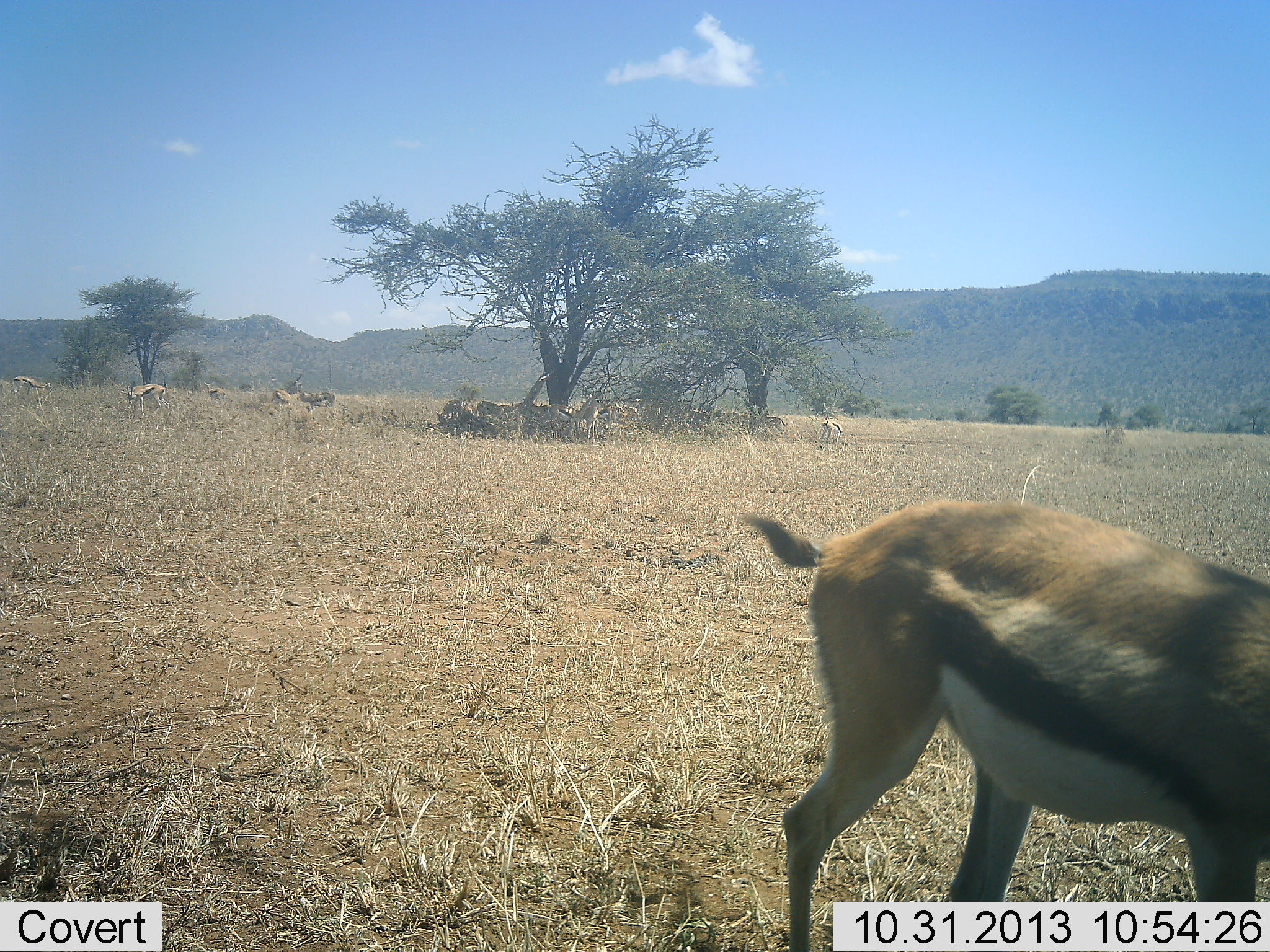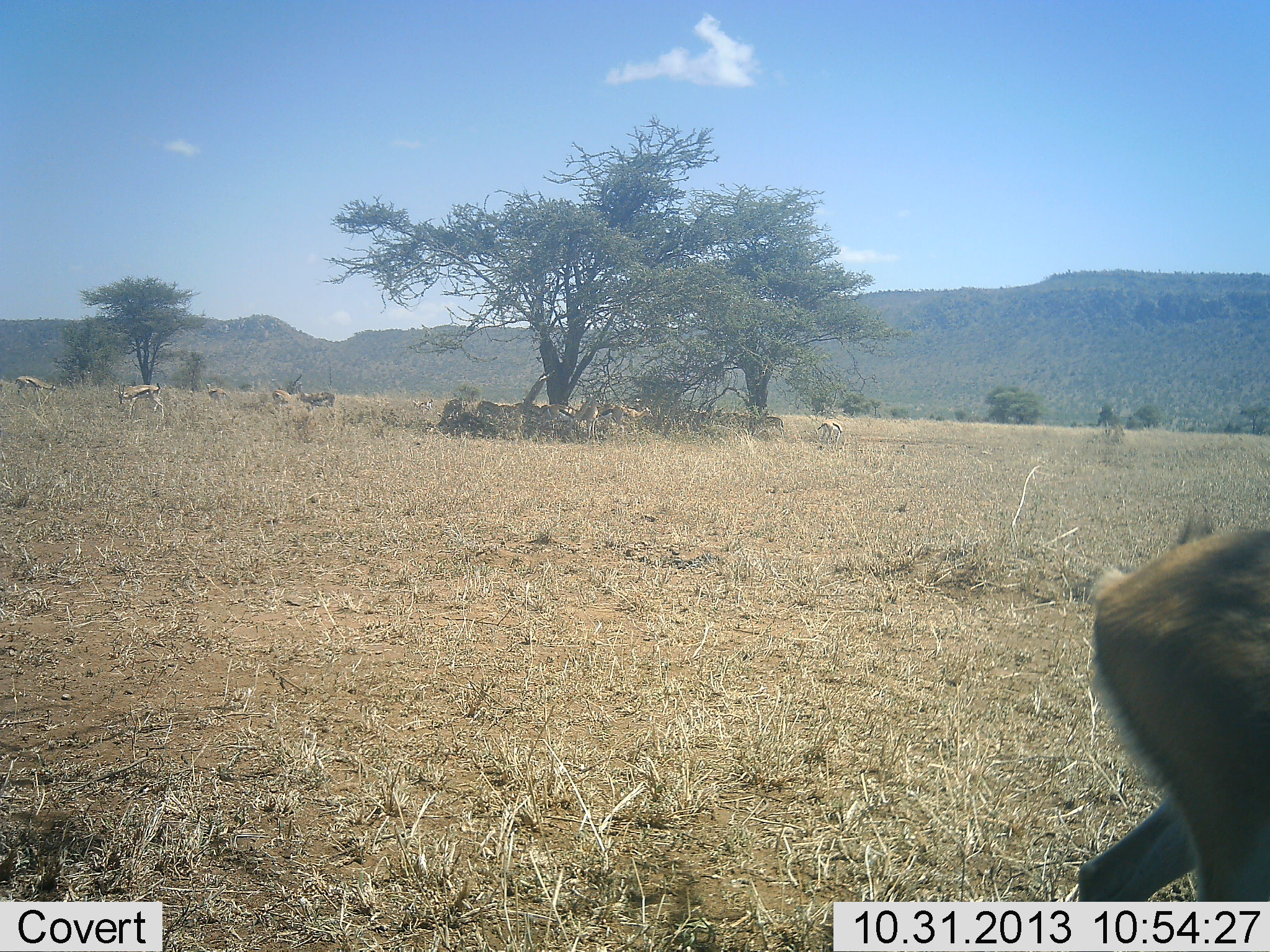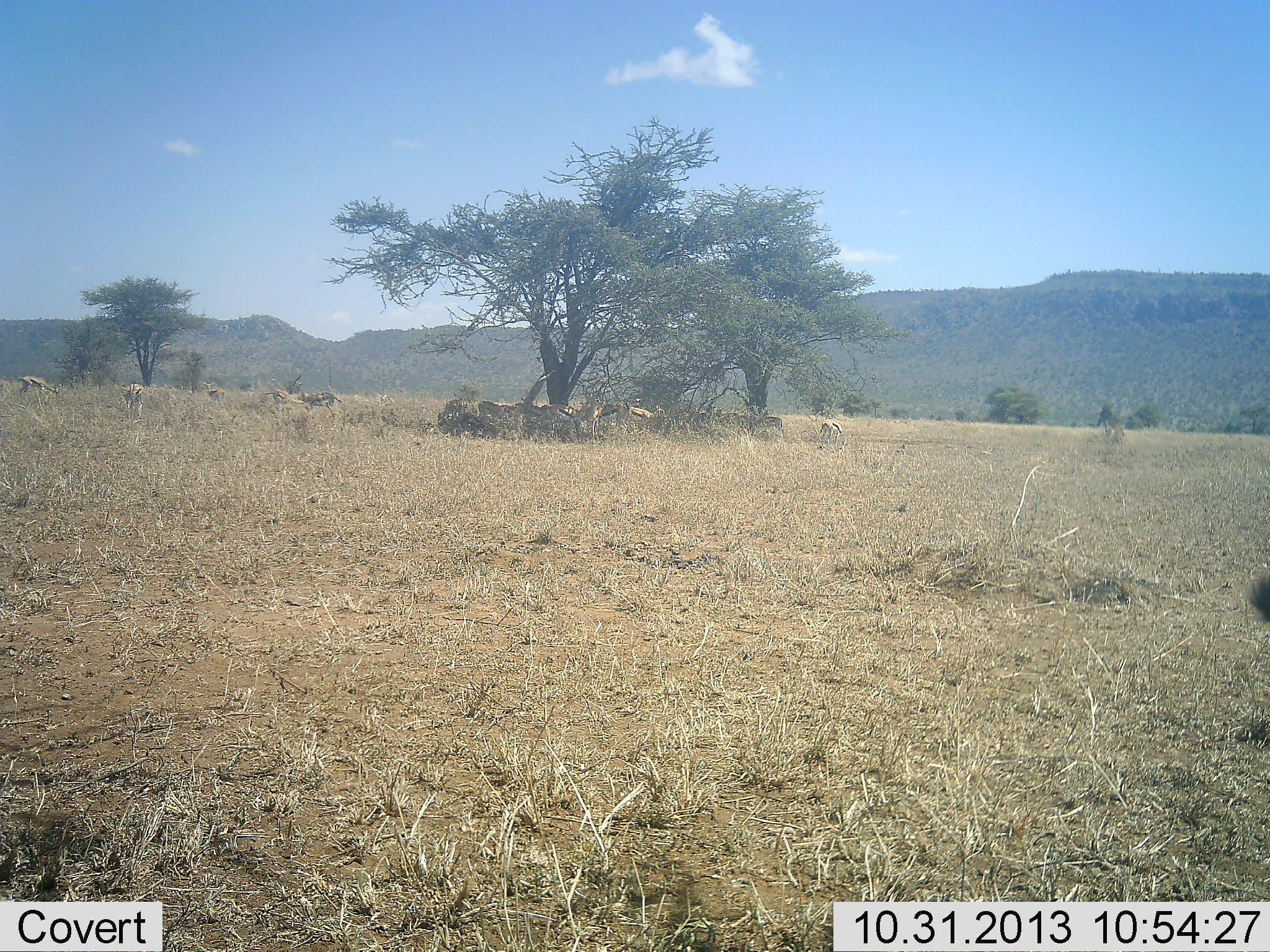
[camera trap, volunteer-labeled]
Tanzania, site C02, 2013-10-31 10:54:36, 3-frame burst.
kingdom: Animalia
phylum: Chordata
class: Mammalia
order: Artiodactyla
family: Bovidae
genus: Eudorcas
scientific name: Eudorcas thomsonii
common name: thomson's gazelle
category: gazellethomsons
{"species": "gazellethomsons (thomson's gazelle) (Eudorcas thomsonii)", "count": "9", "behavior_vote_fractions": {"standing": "45%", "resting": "9%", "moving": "64%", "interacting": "0%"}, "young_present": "0%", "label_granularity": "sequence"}